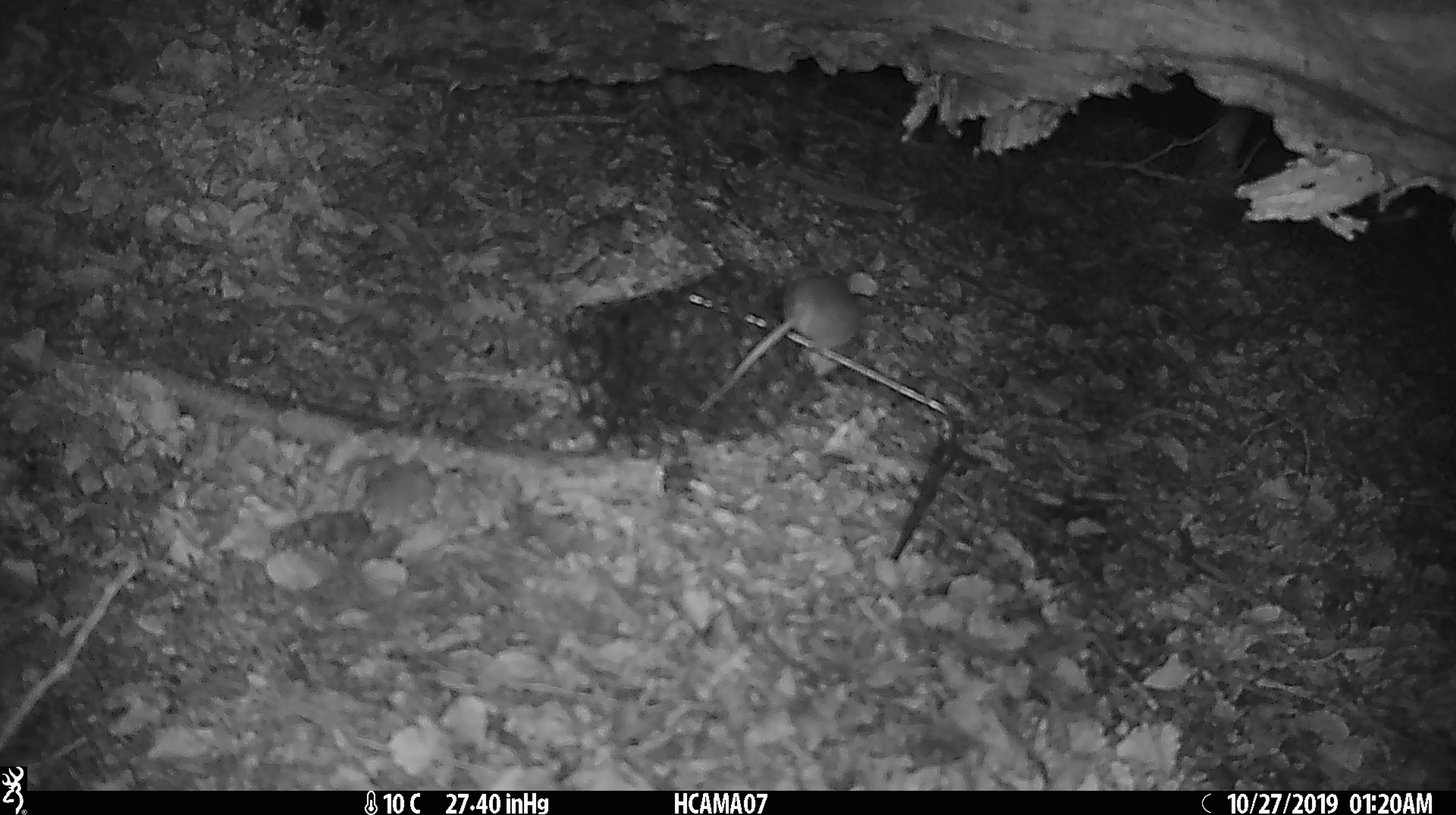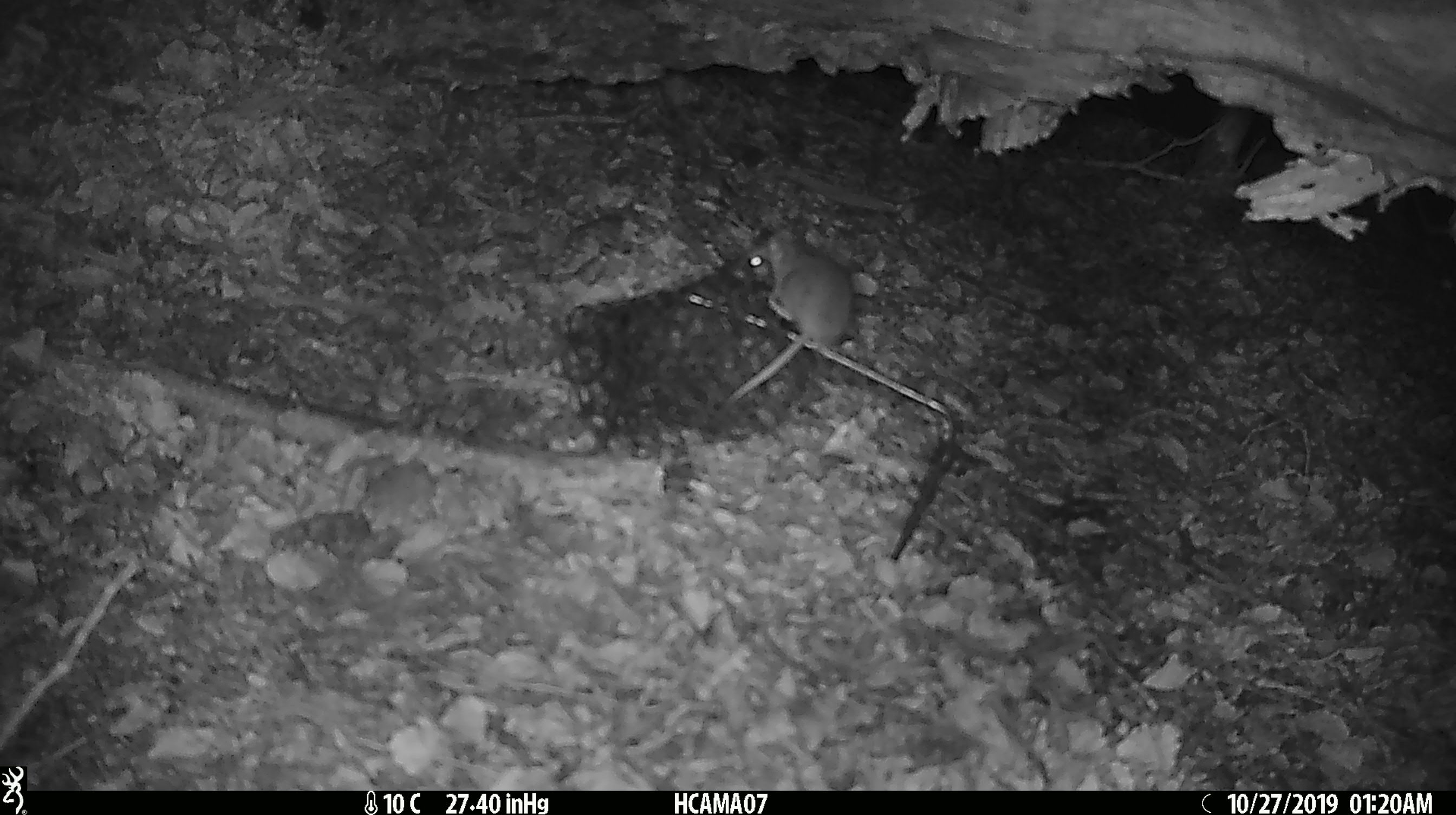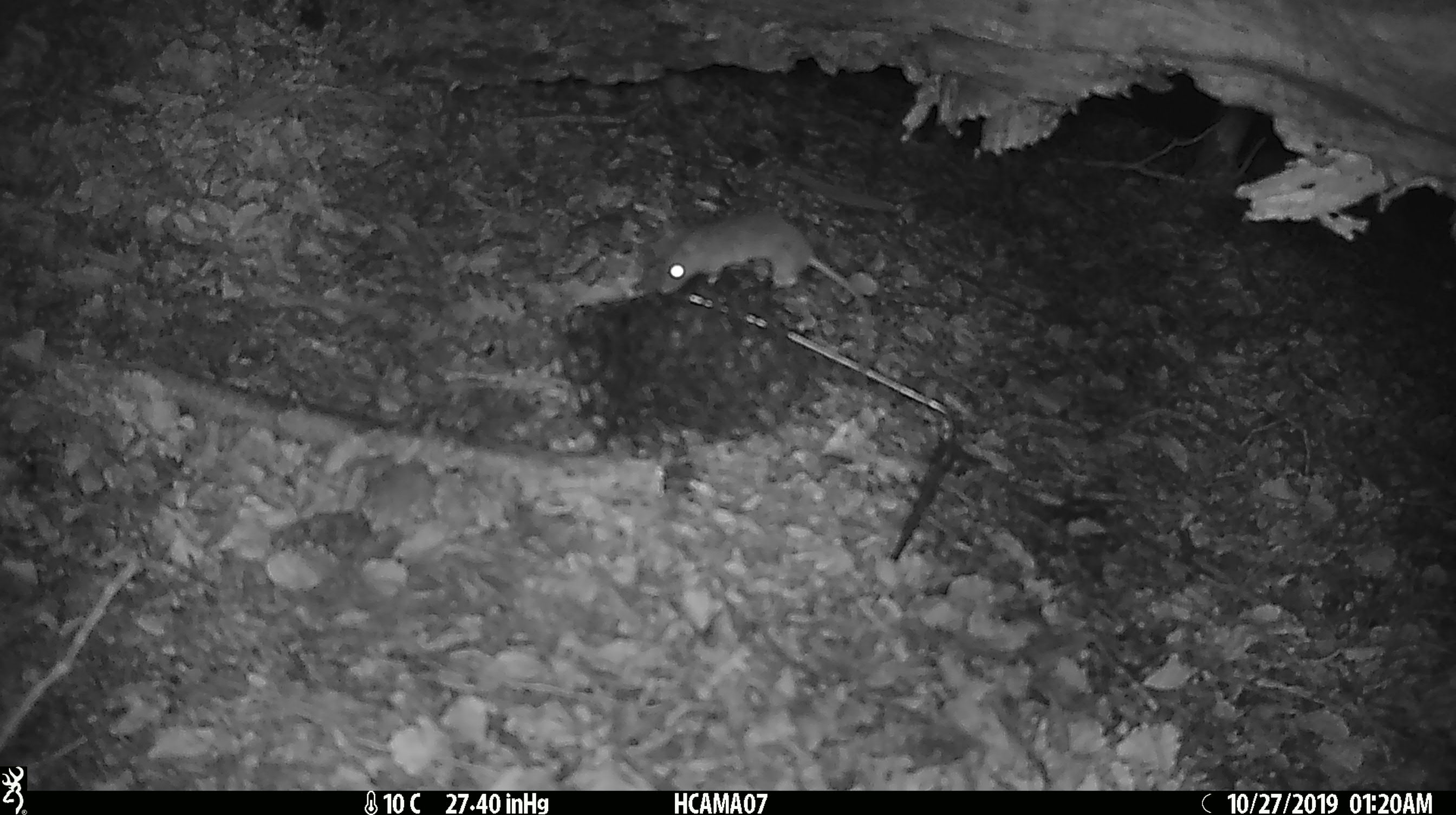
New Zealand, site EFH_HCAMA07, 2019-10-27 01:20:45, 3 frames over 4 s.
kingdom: Animalia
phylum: Chordata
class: Mammalia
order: Rodentia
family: Muridae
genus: Mus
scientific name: Mus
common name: mouse